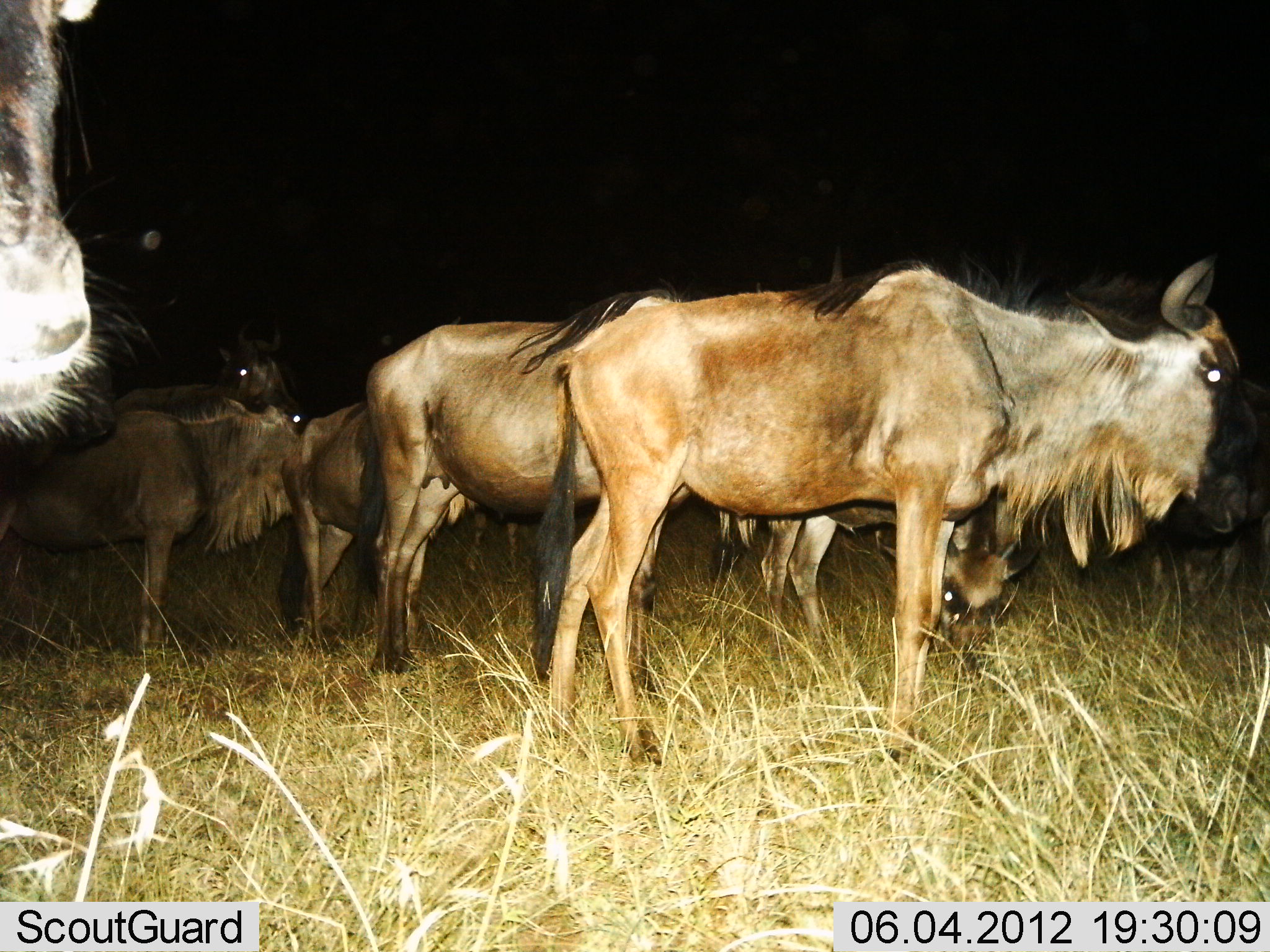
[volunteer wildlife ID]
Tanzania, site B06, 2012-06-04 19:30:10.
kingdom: Animalia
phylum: Chordata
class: Mammalia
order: Artiodactyla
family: Bovidae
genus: Connochaetes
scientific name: Connochaetes taurinus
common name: blue wildebeest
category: wildebeest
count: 8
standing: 90%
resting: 0%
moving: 0%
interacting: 0%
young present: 0%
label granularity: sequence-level